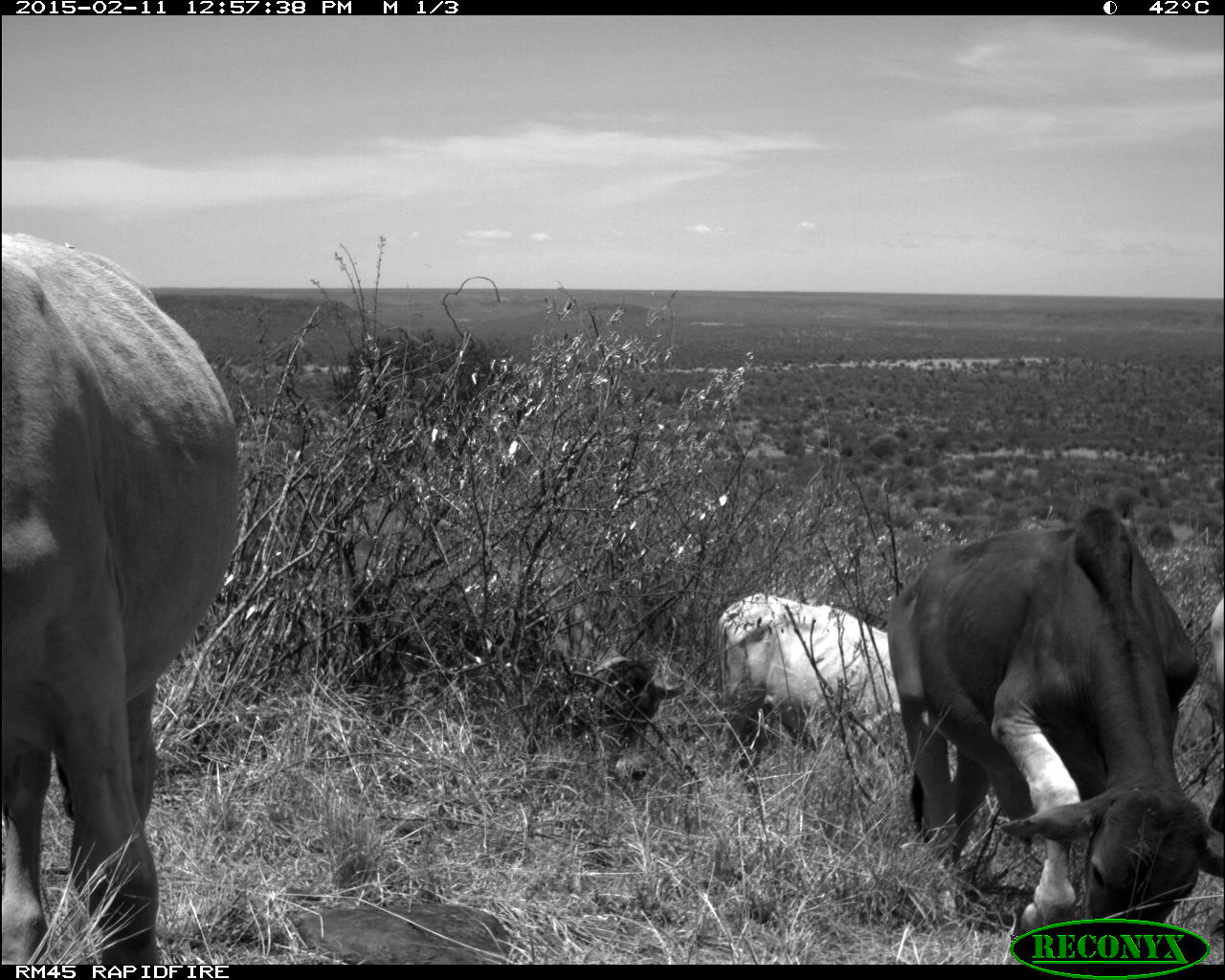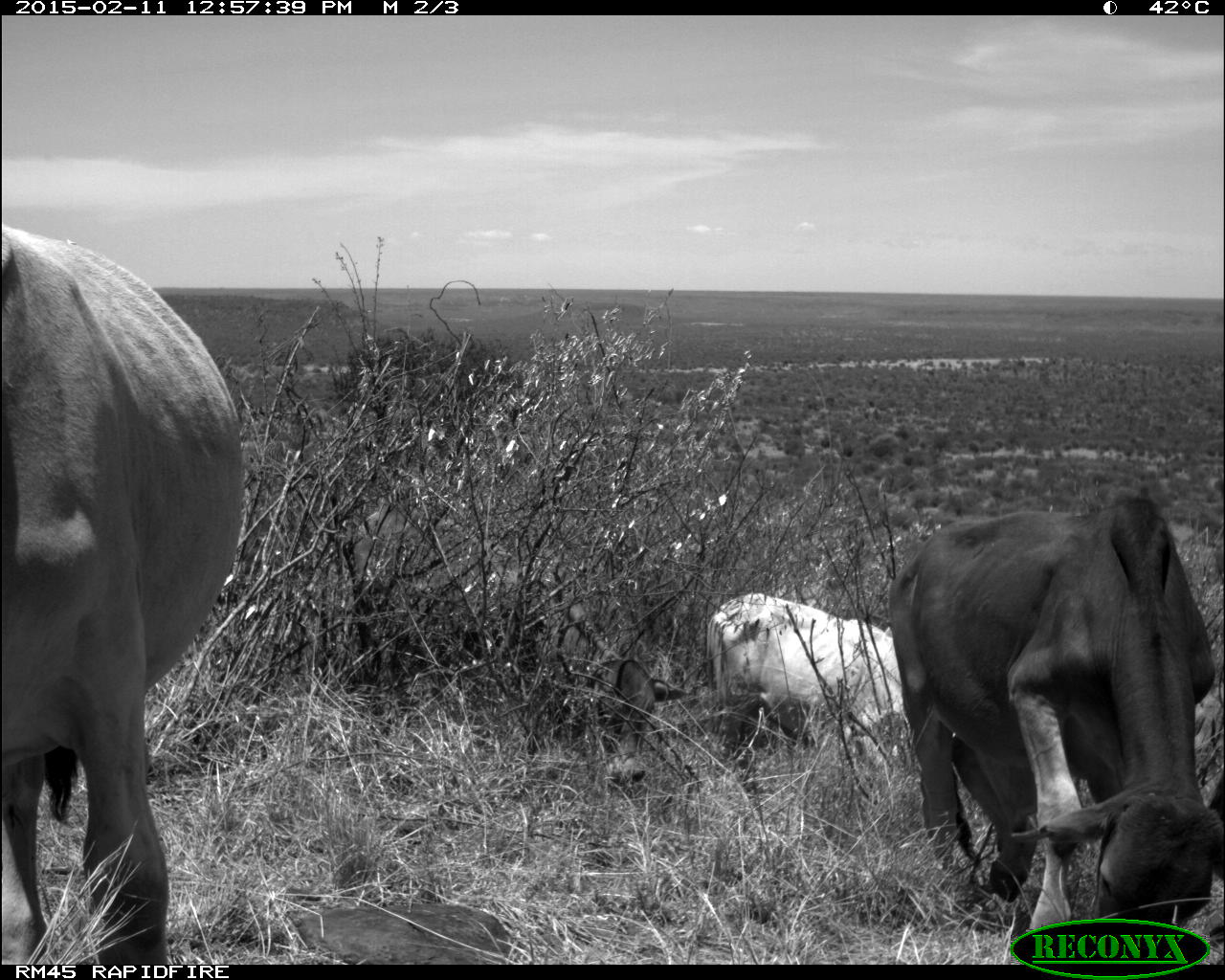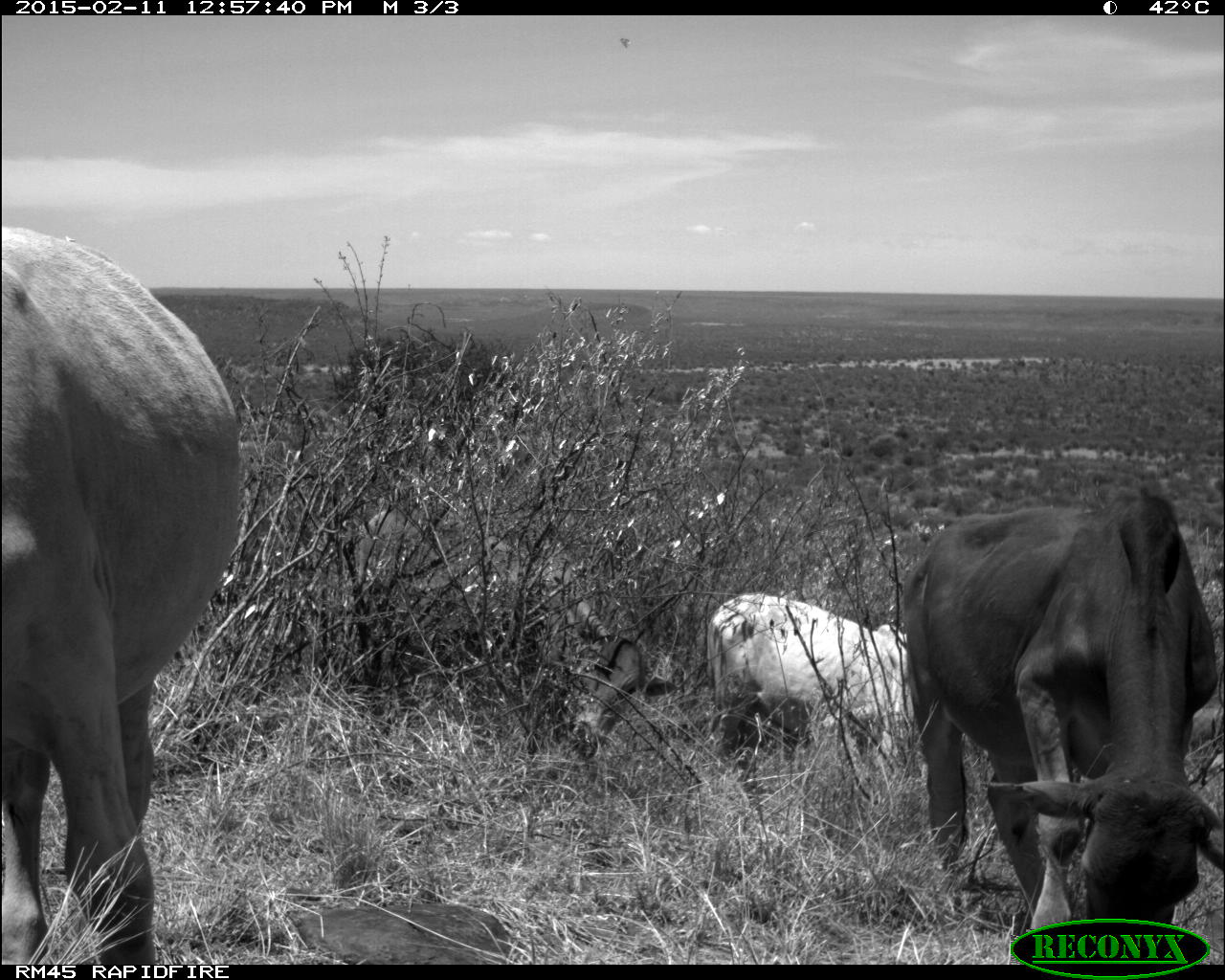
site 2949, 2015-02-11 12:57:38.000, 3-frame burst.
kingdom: Animalia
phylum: Chordata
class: Mammalia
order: Artiodactyla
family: Bovidae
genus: Bos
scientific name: Bos taurus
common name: domestic cattle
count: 5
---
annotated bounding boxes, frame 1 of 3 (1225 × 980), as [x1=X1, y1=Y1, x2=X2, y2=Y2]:
bos taurus: [x1=2, y1=234, x2=245, y2=964]; [x1=885, y1=507, x2=1225, y2=933]; [x1=330, y1=496, x2=689, y2=782]; [x1=716, y1=590, x2=902, y2=752]; [x1=1207, y1=595, x2=1225, y2=837]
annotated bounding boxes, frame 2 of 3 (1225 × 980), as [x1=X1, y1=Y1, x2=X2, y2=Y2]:
bos taurus: [x1=2, y1=226, x2=245, y2=965]; [x1=887, y1=494, x2=1223, y2=958]; [x1=344, y1=499, x2=688, y2=789]; [x1=707, y1=591, x2=910, y2=767]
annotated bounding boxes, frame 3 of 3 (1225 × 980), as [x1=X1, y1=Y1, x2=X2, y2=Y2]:
bos taurus: [x1=1, y1=223, x2=245, y2=965]; [x1=901, y1=486, x2=1224, y2=940]; [x1=354, y1=503, x2=675, y2=755]; [x1=703, y1=590, x2=927, y2=778]